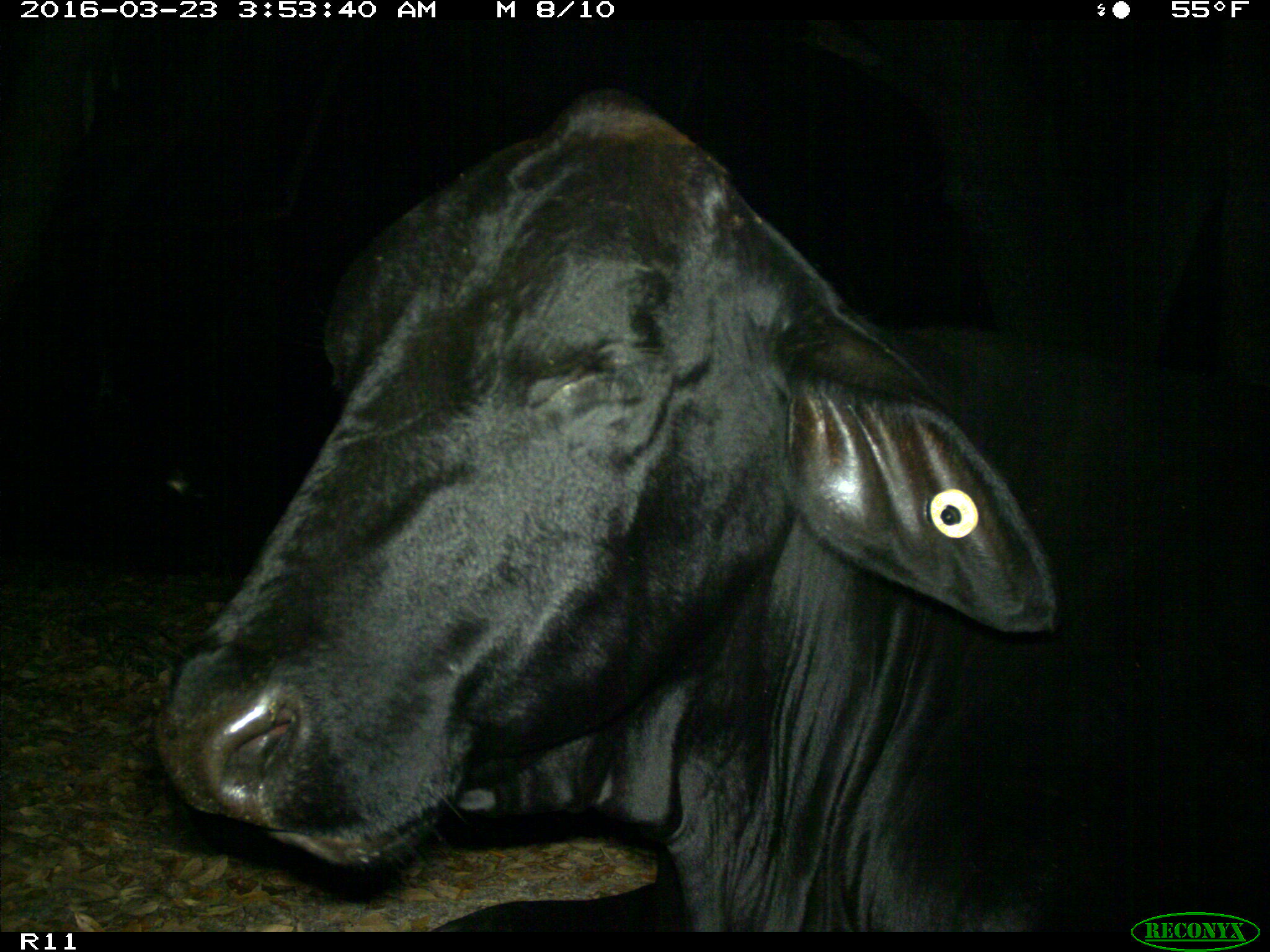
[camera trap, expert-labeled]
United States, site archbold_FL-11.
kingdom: Animalia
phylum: Chordata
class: Mammalia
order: Artiodactyla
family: Bovidae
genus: Bos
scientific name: Bos taurus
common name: domestic cow